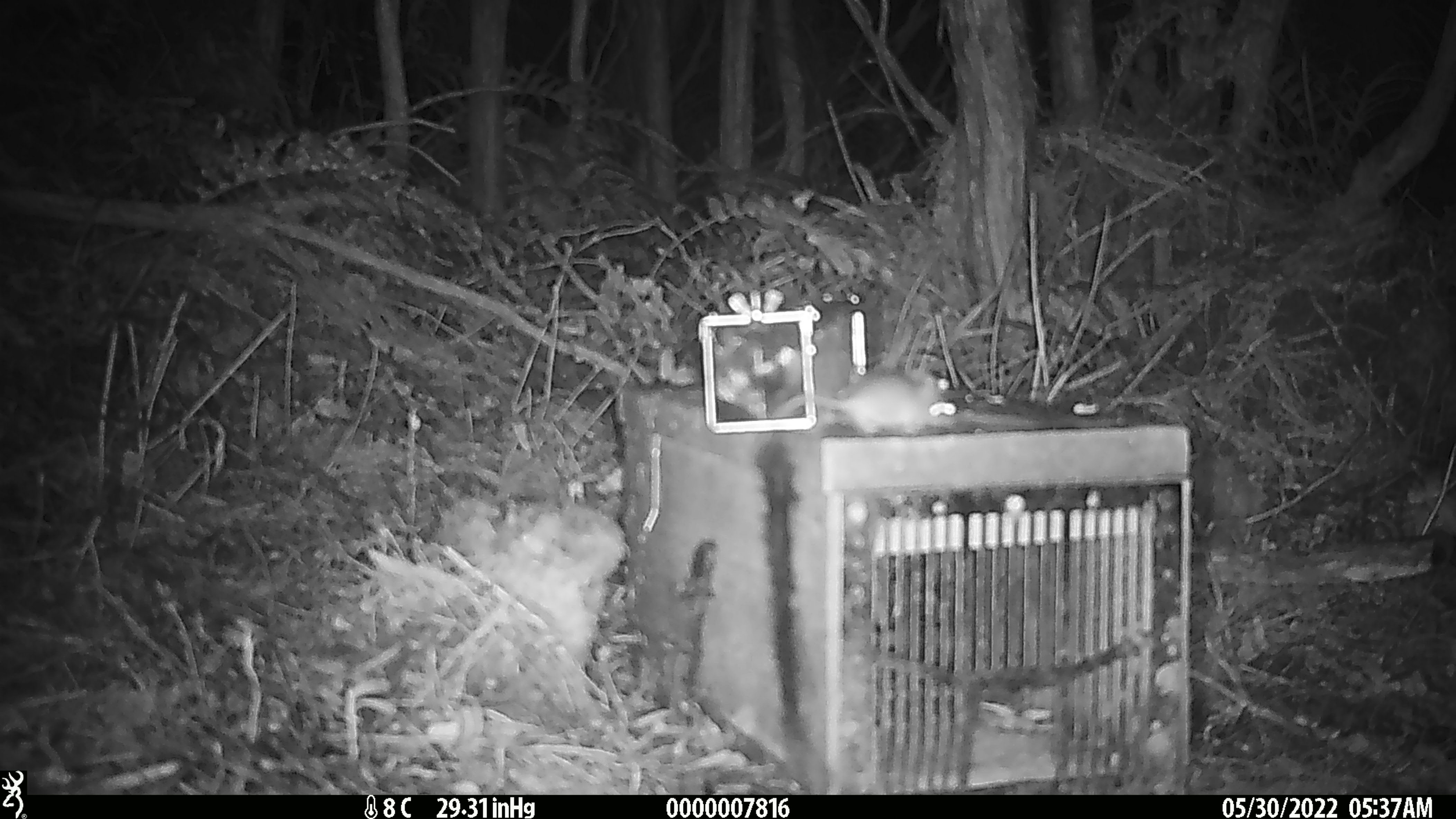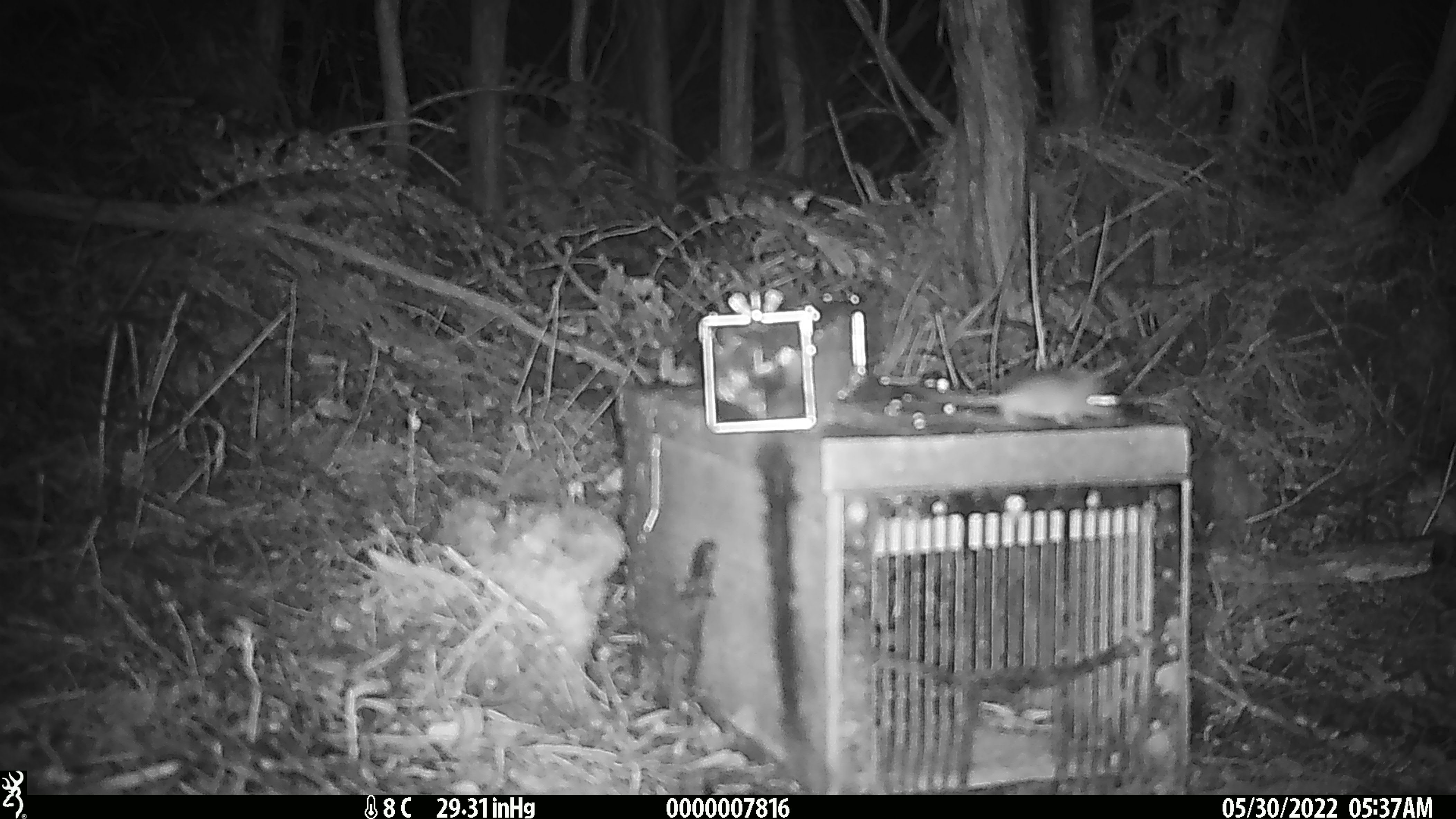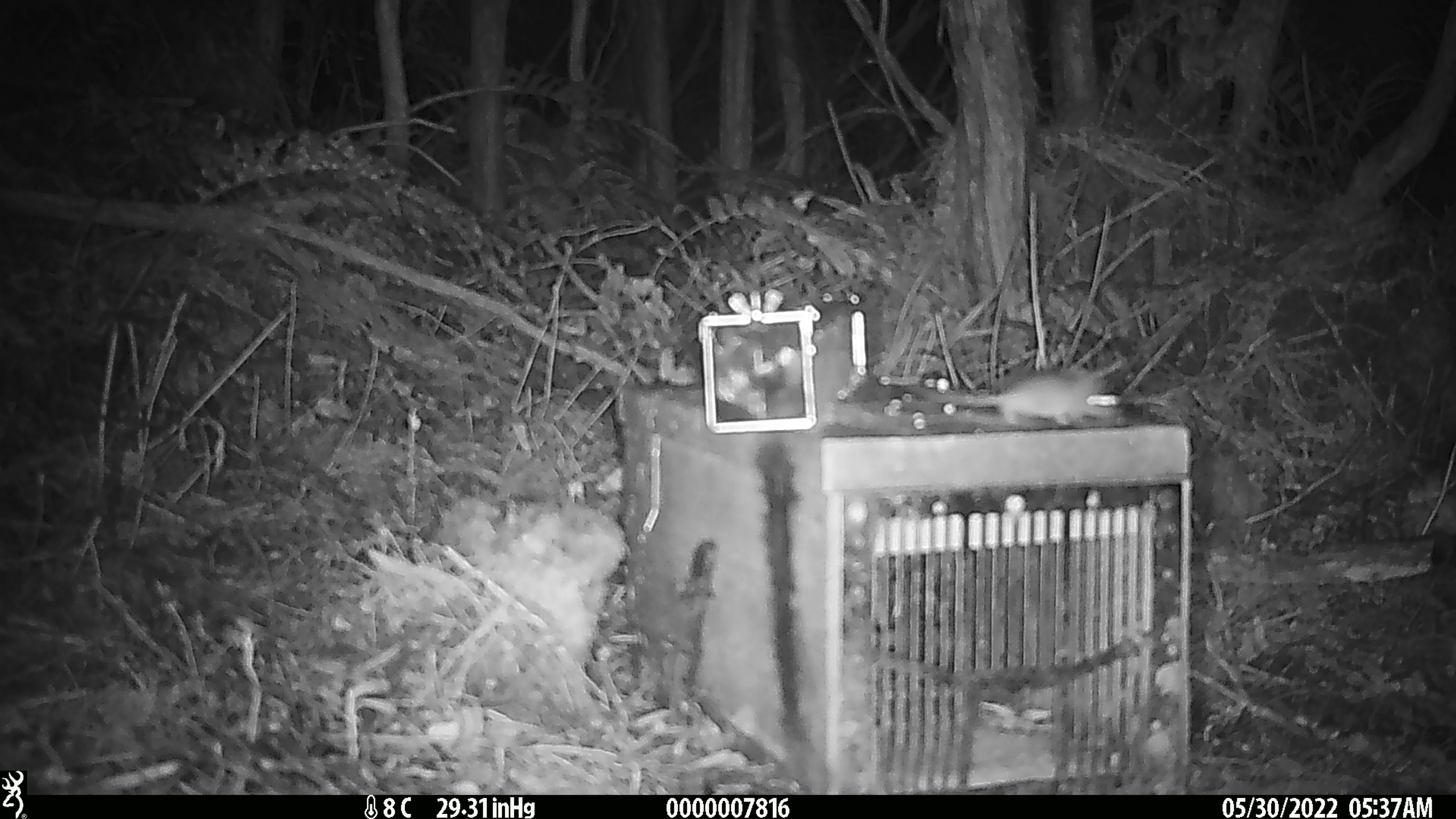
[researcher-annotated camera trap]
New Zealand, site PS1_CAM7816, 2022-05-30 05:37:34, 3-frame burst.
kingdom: Animalia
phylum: Chordata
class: Mammalia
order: Rodentia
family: Muridae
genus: Mus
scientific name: Mus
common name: mouse